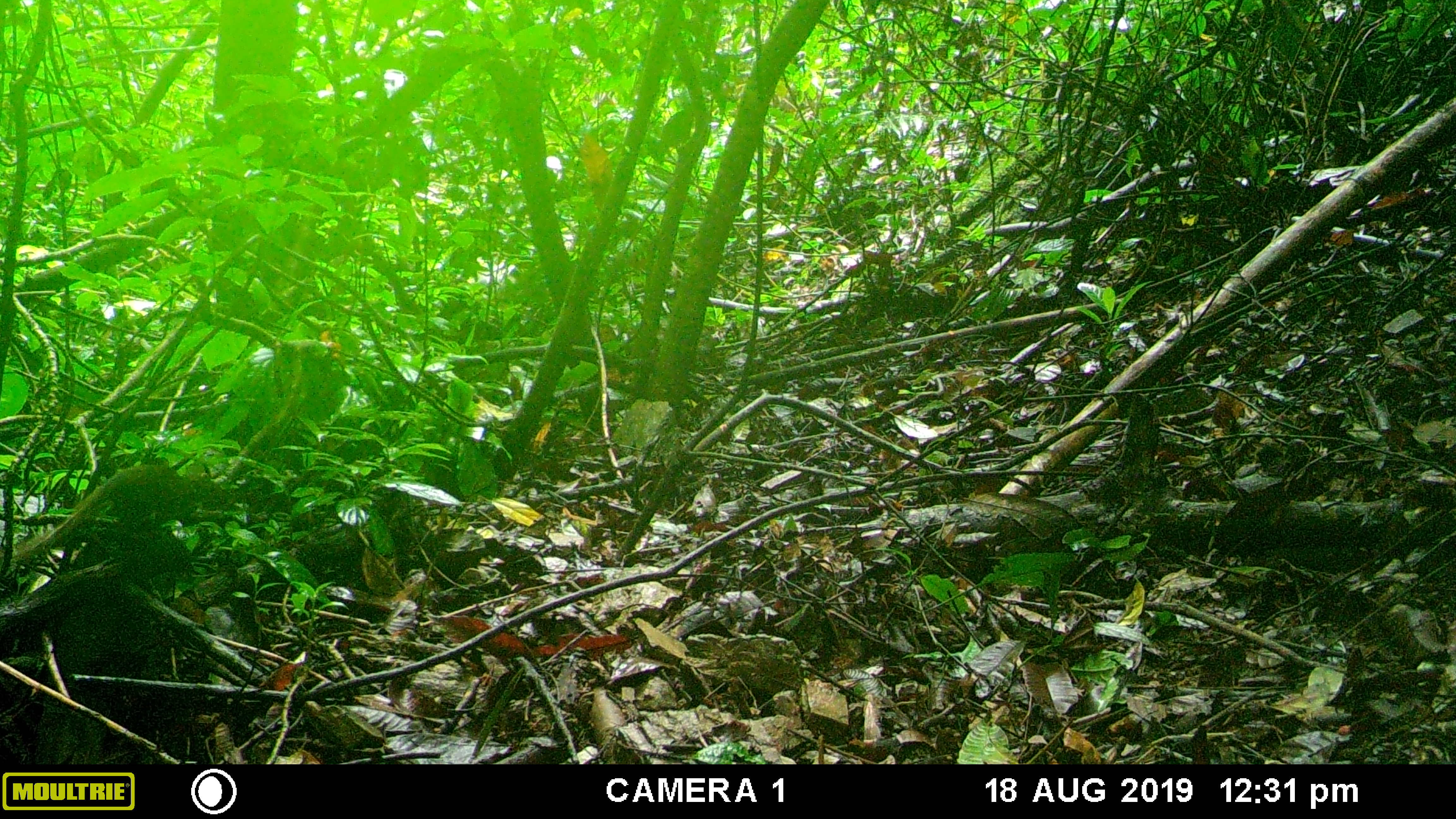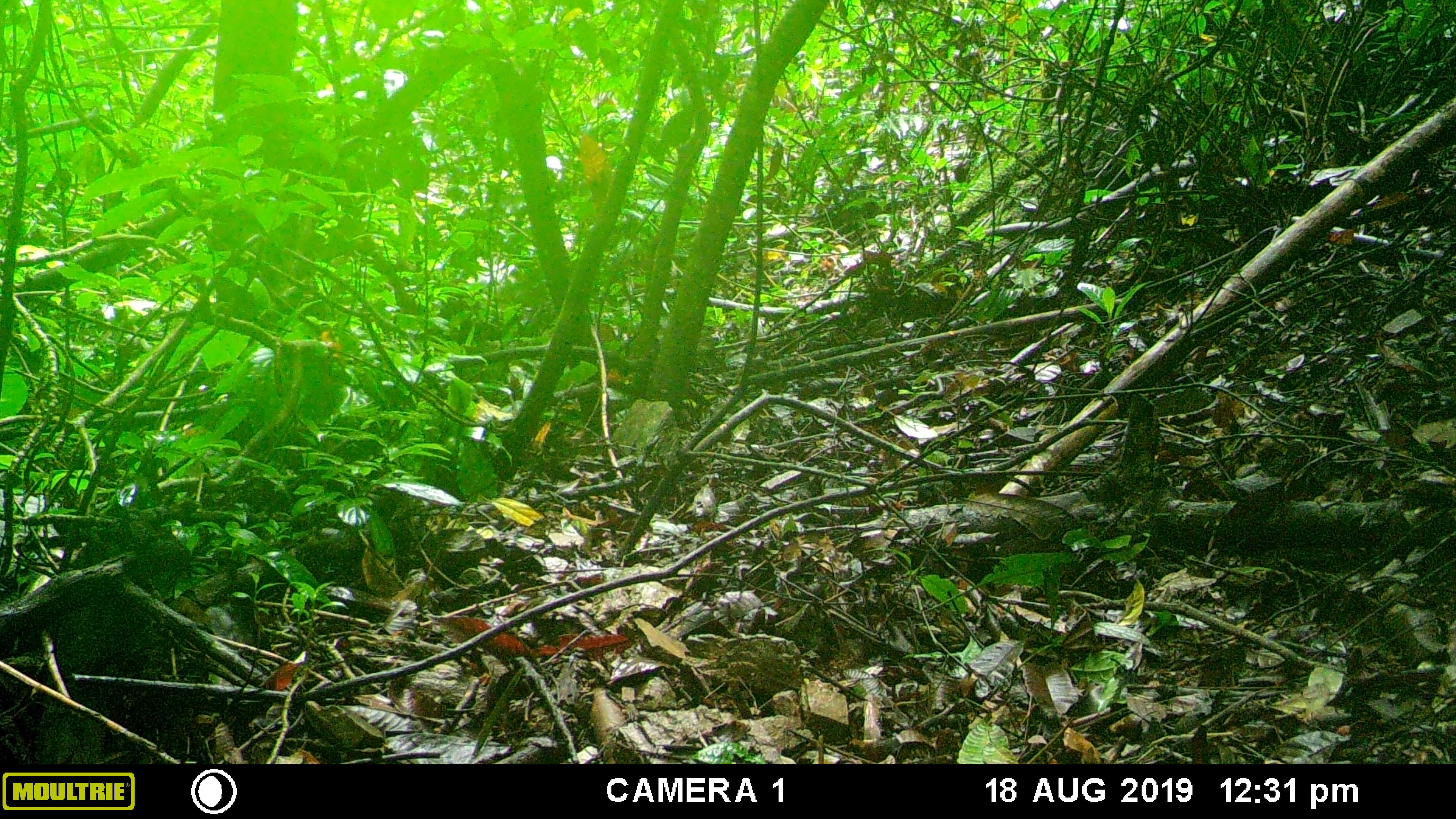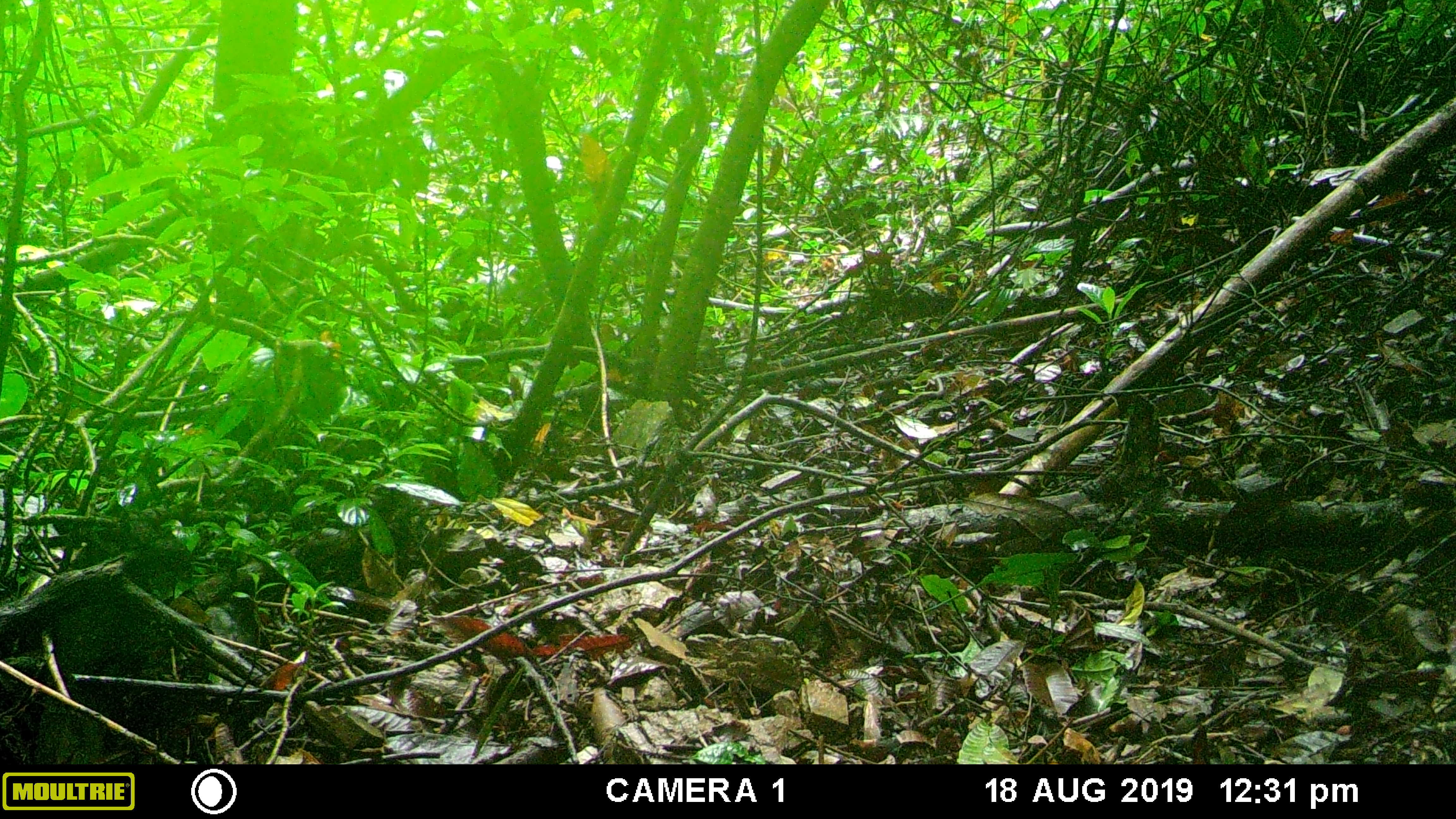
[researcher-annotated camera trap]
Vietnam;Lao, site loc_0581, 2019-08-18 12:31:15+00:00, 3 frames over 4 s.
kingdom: Animalia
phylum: Chordata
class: Mammalia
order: Scandentia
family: Tupaiidae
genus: Tupaia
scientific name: Tupaia belangeri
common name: northern treeshrew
Northern treeshrew (Tupaia belangeri). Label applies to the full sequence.